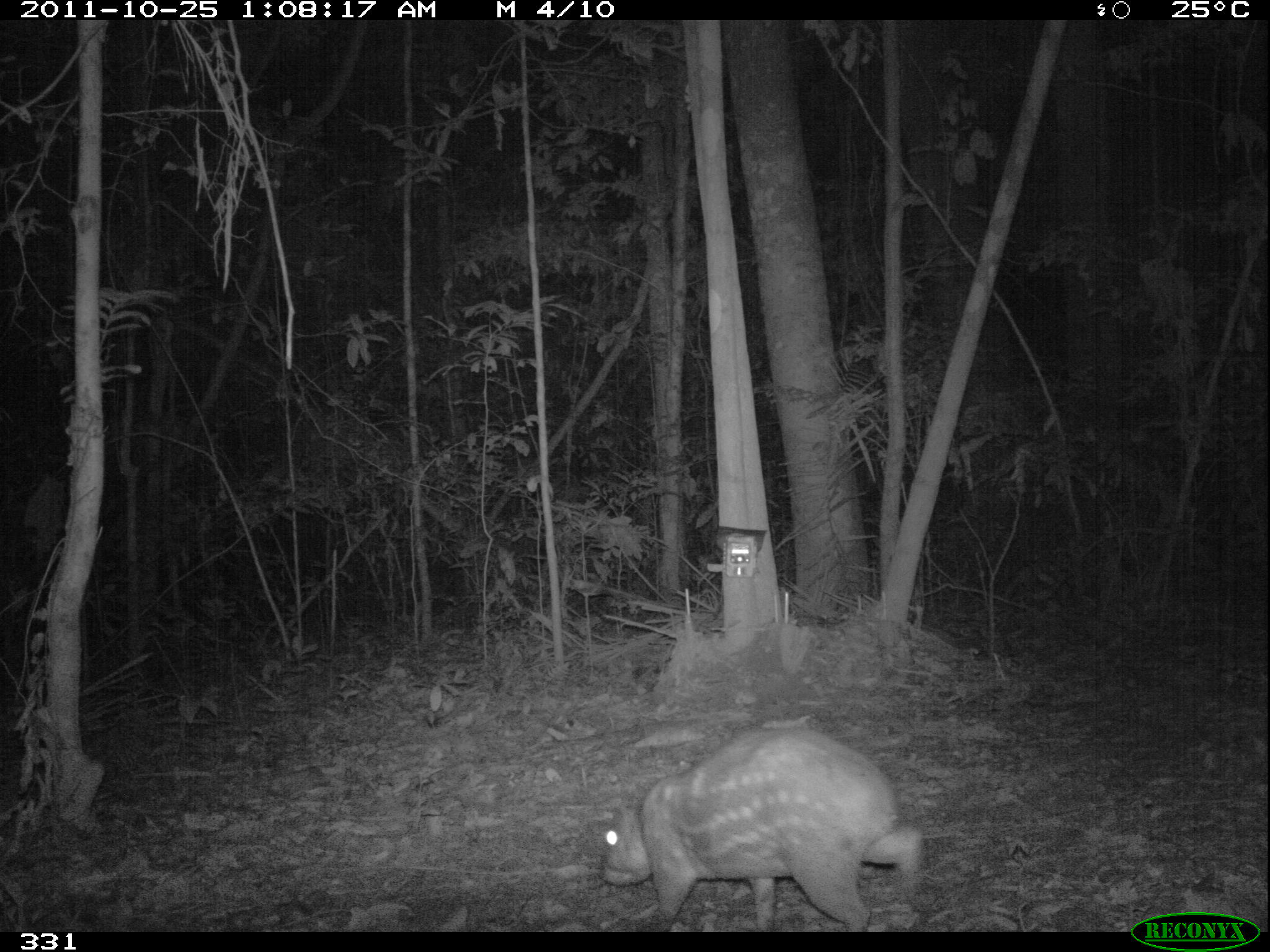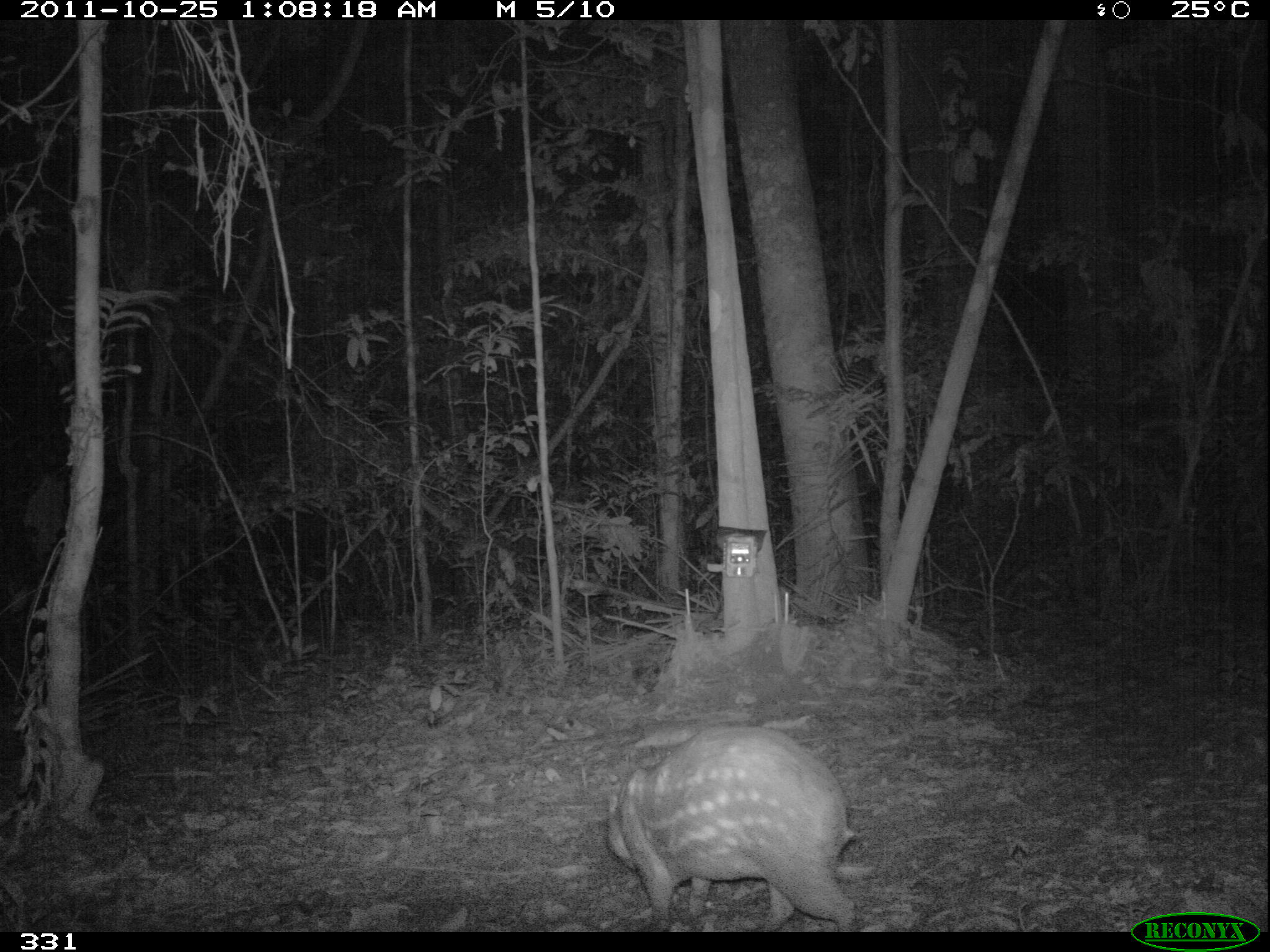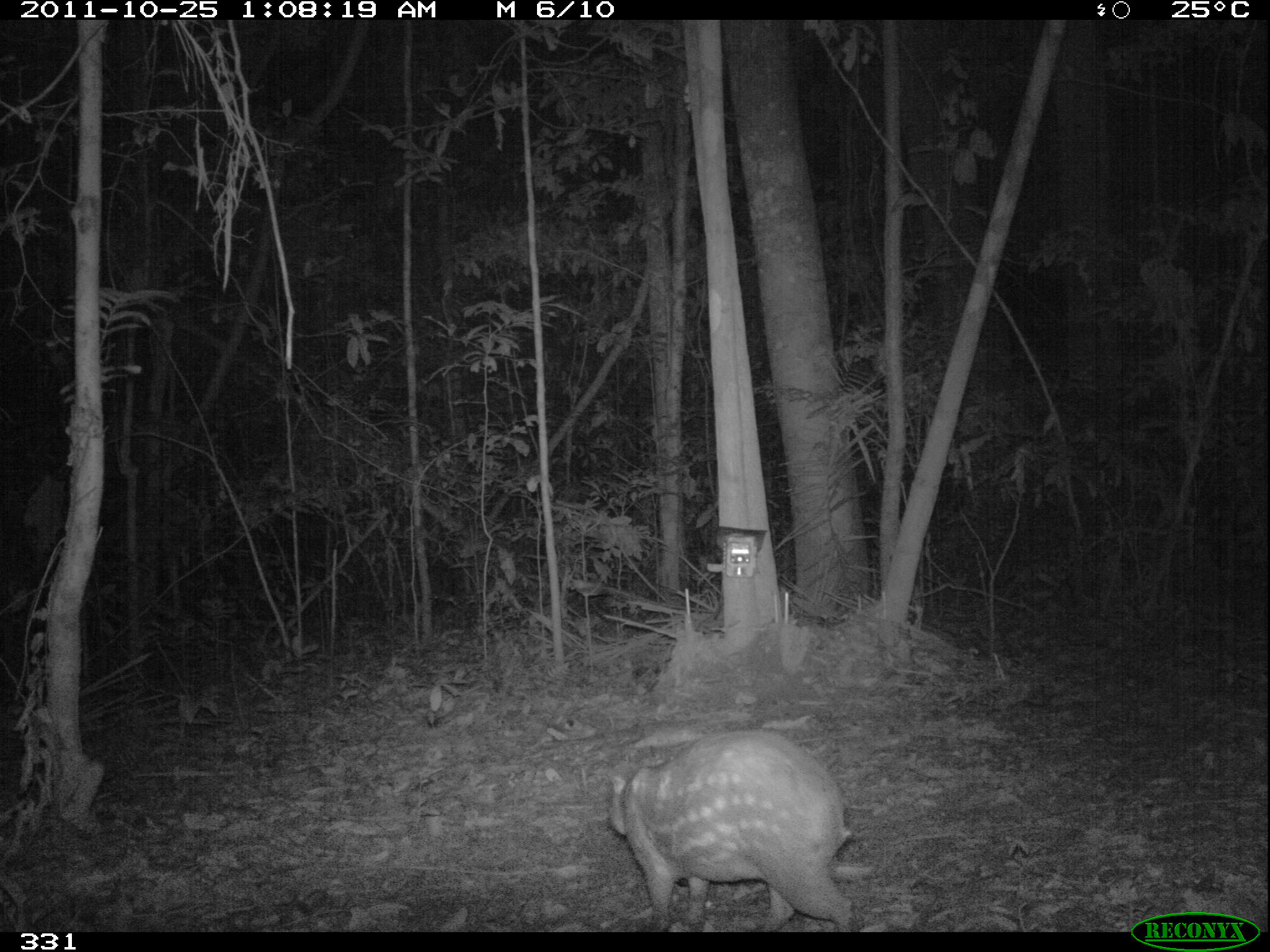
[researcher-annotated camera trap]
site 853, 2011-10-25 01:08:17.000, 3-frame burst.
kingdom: Animalia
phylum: Chordata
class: Mammalia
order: Rodentia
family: Cuniculidae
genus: Cuniculus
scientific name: Cuniculus paca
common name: spotted paca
Cuniculus paca (spotted paca).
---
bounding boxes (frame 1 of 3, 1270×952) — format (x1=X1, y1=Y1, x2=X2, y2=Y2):
cuniculus paca: (x1=596, y1=718, x2=934, y2=932)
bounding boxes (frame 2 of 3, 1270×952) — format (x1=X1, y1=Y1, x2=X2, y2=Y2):
cuniculus paca: (x1=605, y1=722, x2=860, y2=932)